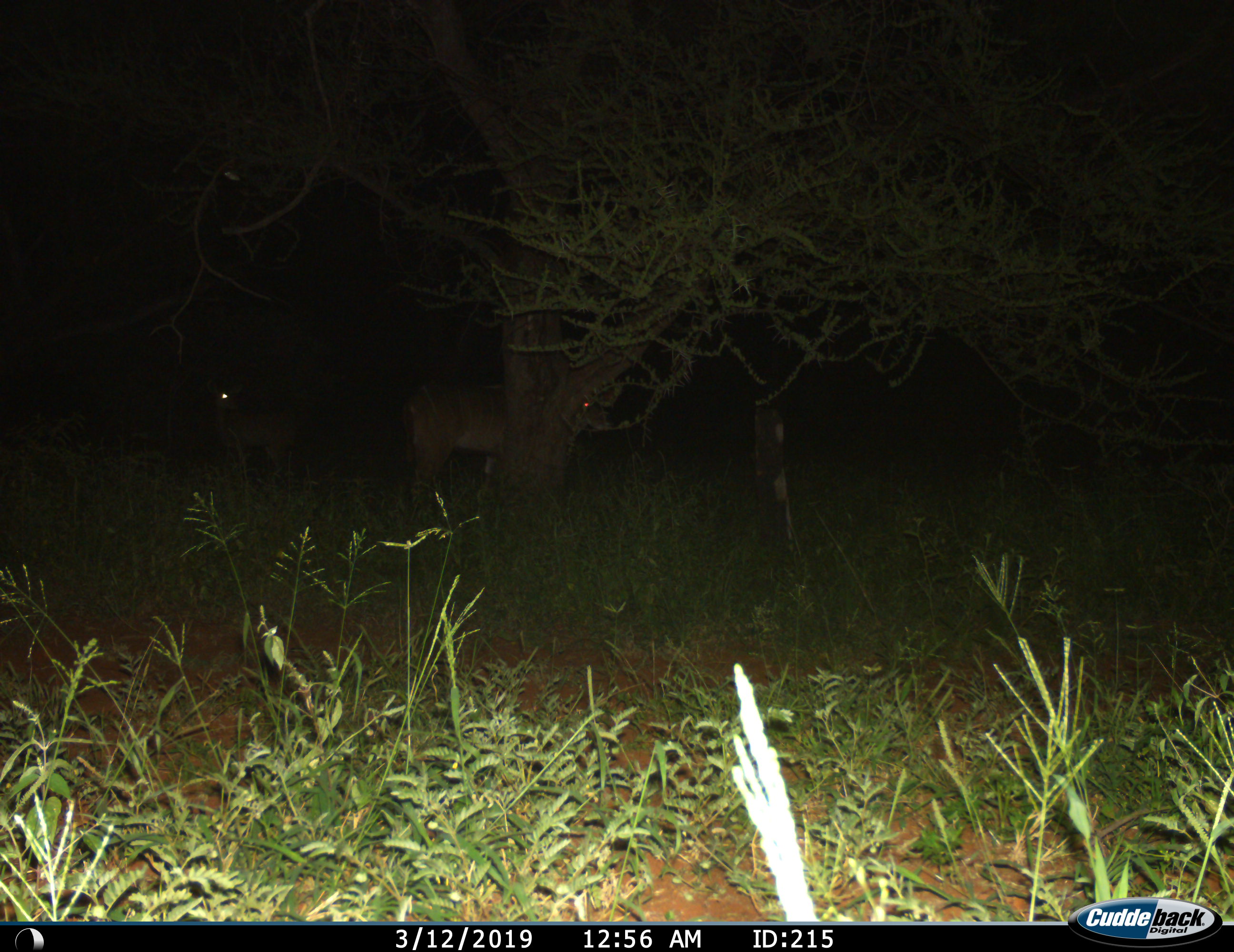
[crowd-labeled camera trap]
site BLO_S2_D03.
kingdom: Animalia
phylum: Chordata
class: Mammalia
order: Artiodactyla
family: Bovidae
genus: Tragelaphus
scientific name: Tragelaphus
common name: kudu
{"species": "kudu (Tragelaphus)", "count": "2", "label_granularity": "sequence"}